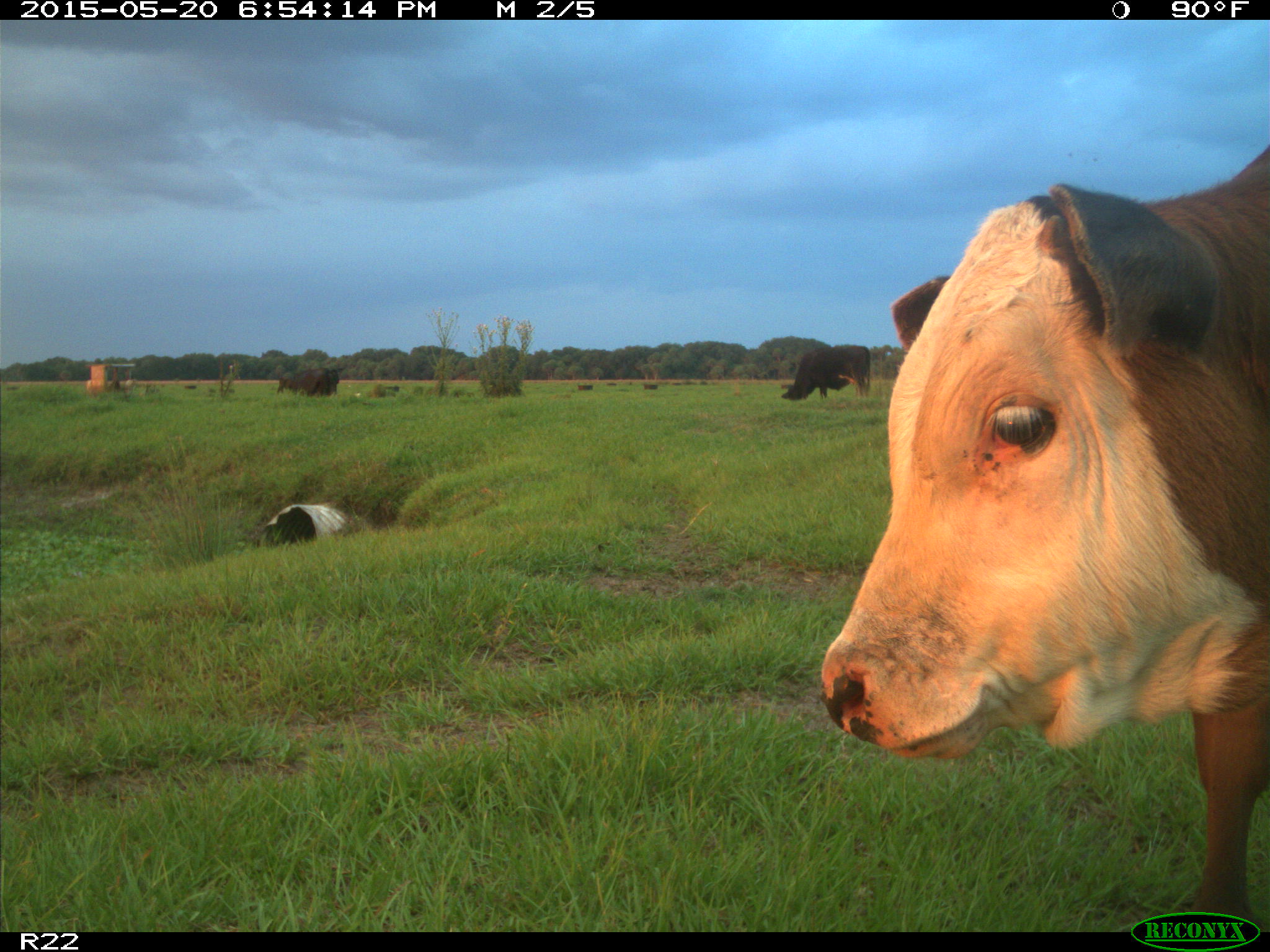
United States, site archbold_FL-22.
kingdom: Animalia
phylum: Chordata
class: Mammalia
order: Artiodactyla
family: Bovidae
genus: Bos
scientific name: Bos taurus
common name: domestic cow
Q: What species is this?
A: Bos taurus (domestic cow).